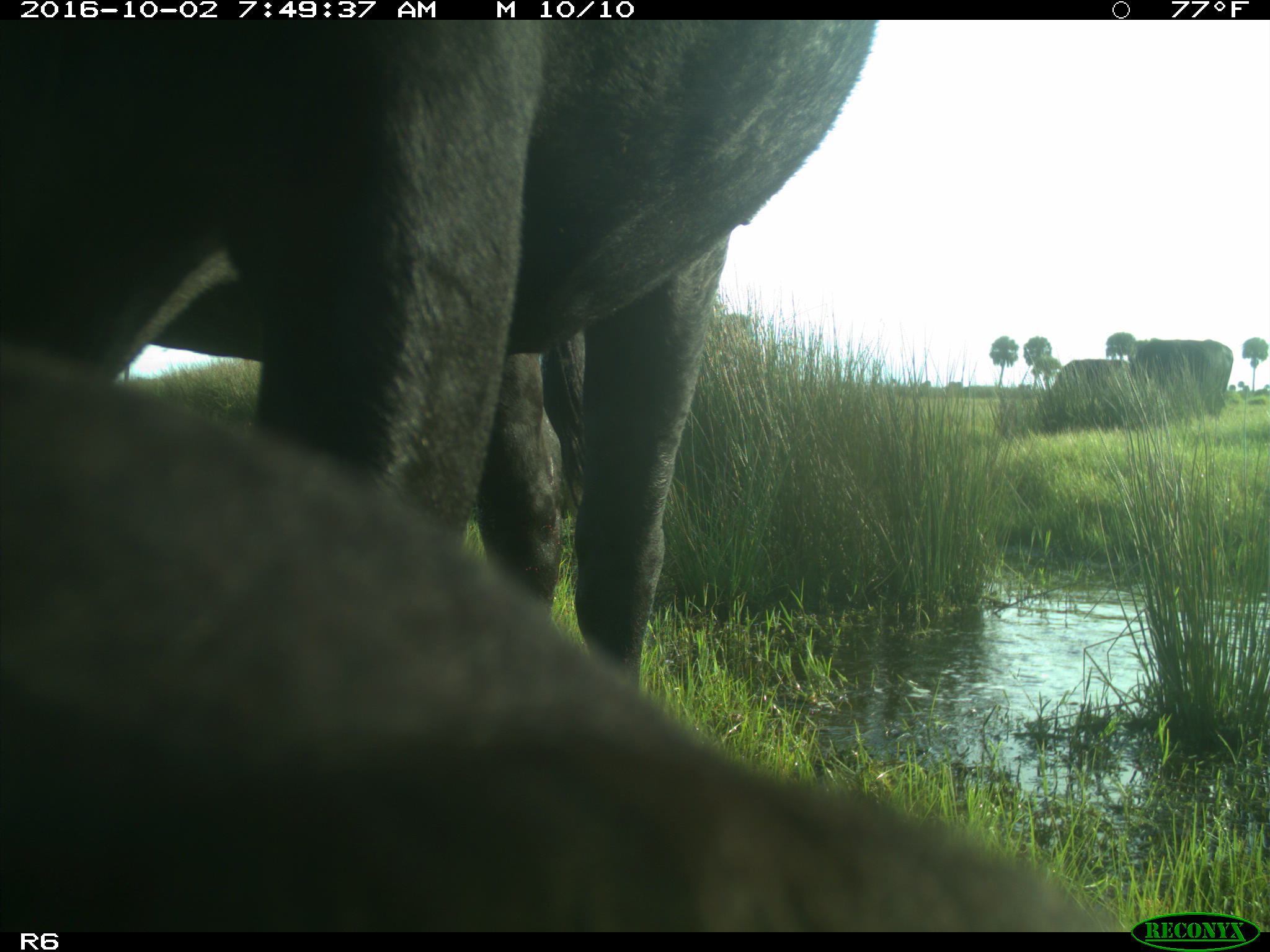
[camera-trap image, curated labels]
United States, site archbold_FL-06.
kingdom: Animalia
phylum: Chordata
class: Mammalia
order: Artiodactyla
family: Bovidae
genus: Bos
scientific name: Bos taurus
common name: domestic cow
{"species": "Bos taurus (domestic cow)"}